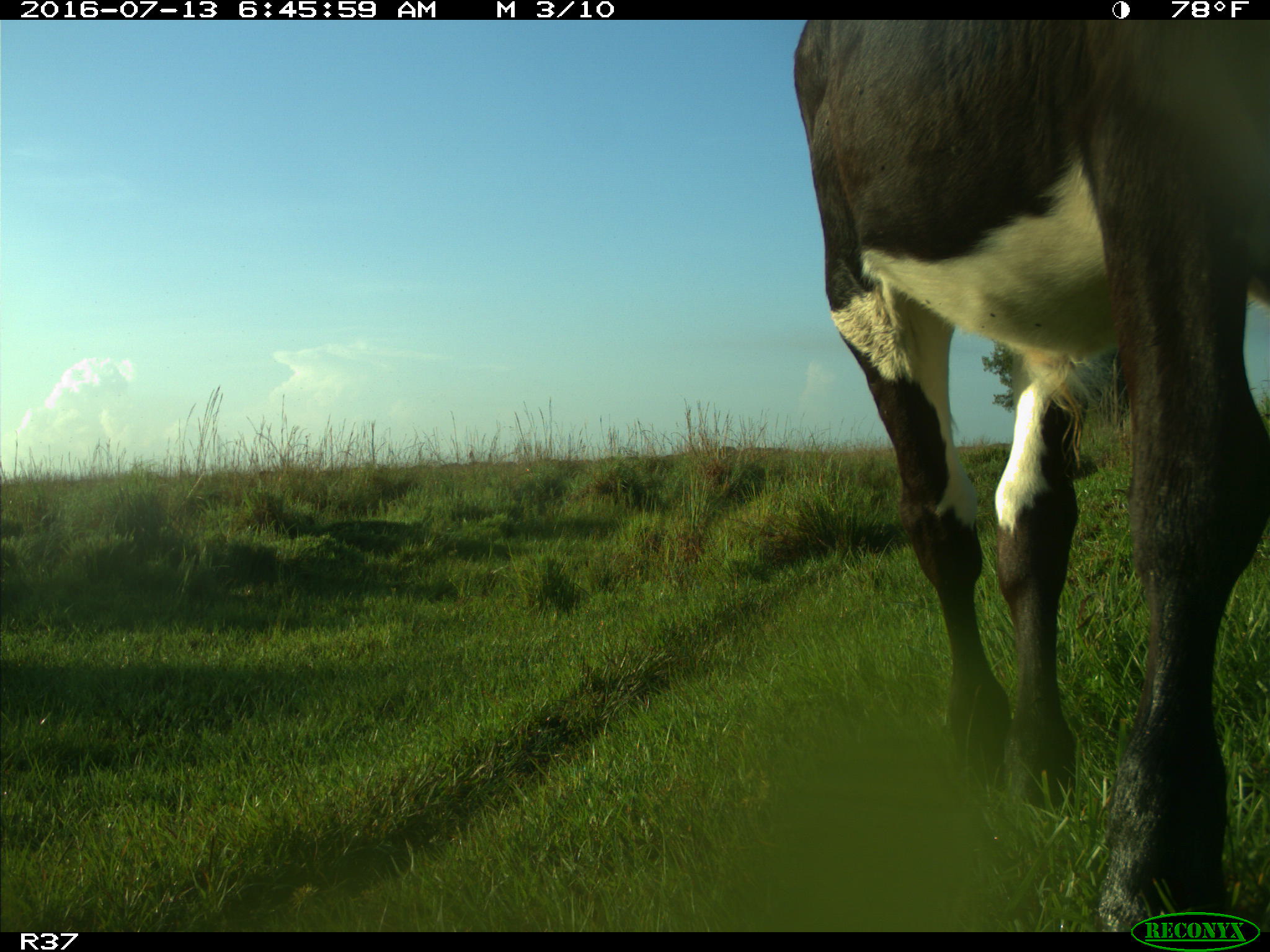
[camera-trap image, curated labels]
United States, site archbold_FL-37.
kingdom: Animalia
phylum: Chordata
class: Mammalia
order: Artiodactyla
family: Bovidae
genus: Bos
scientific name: Bos taurus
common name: domestic cow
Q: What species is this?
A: Bos taurus (domestic cow).